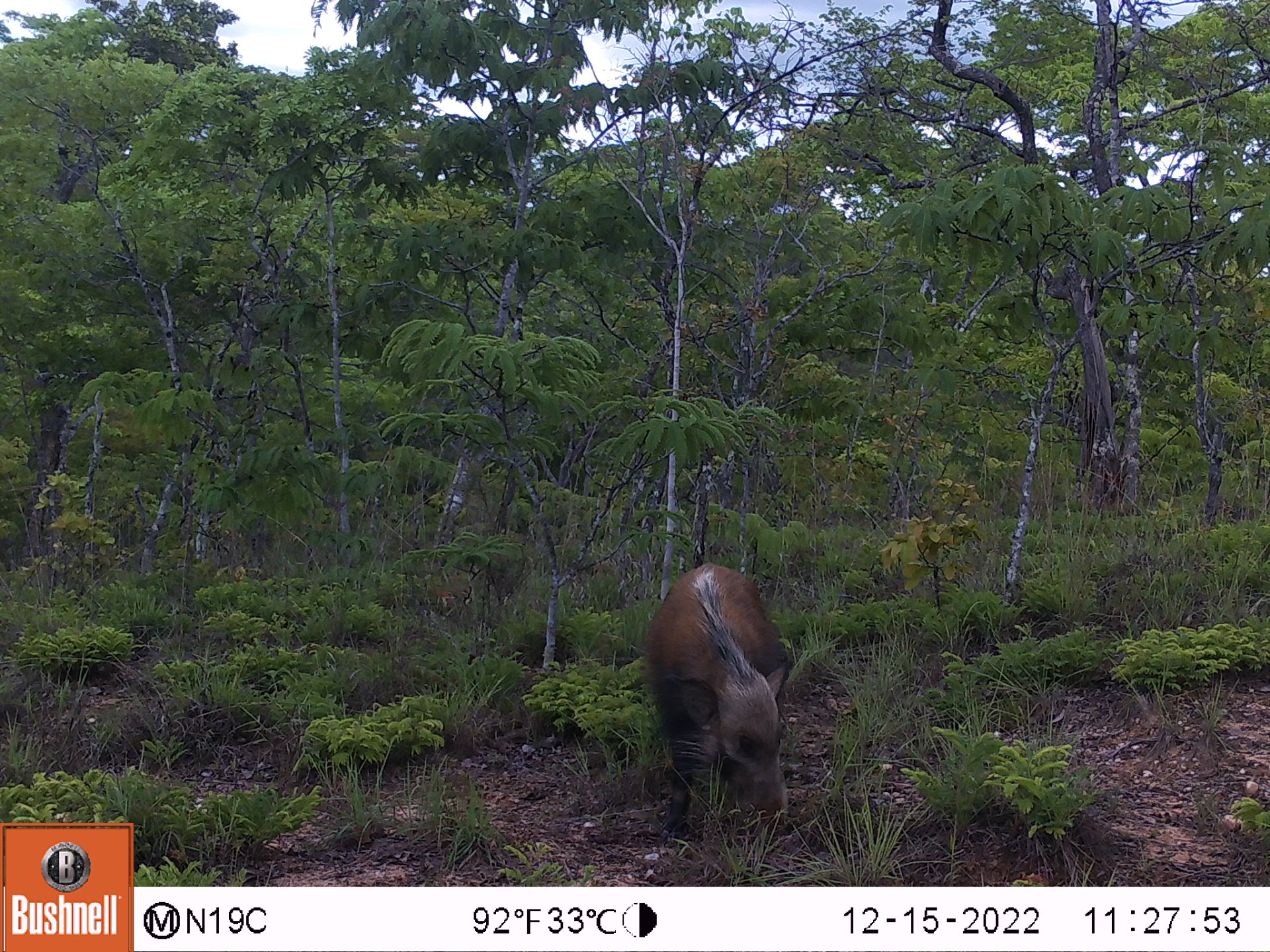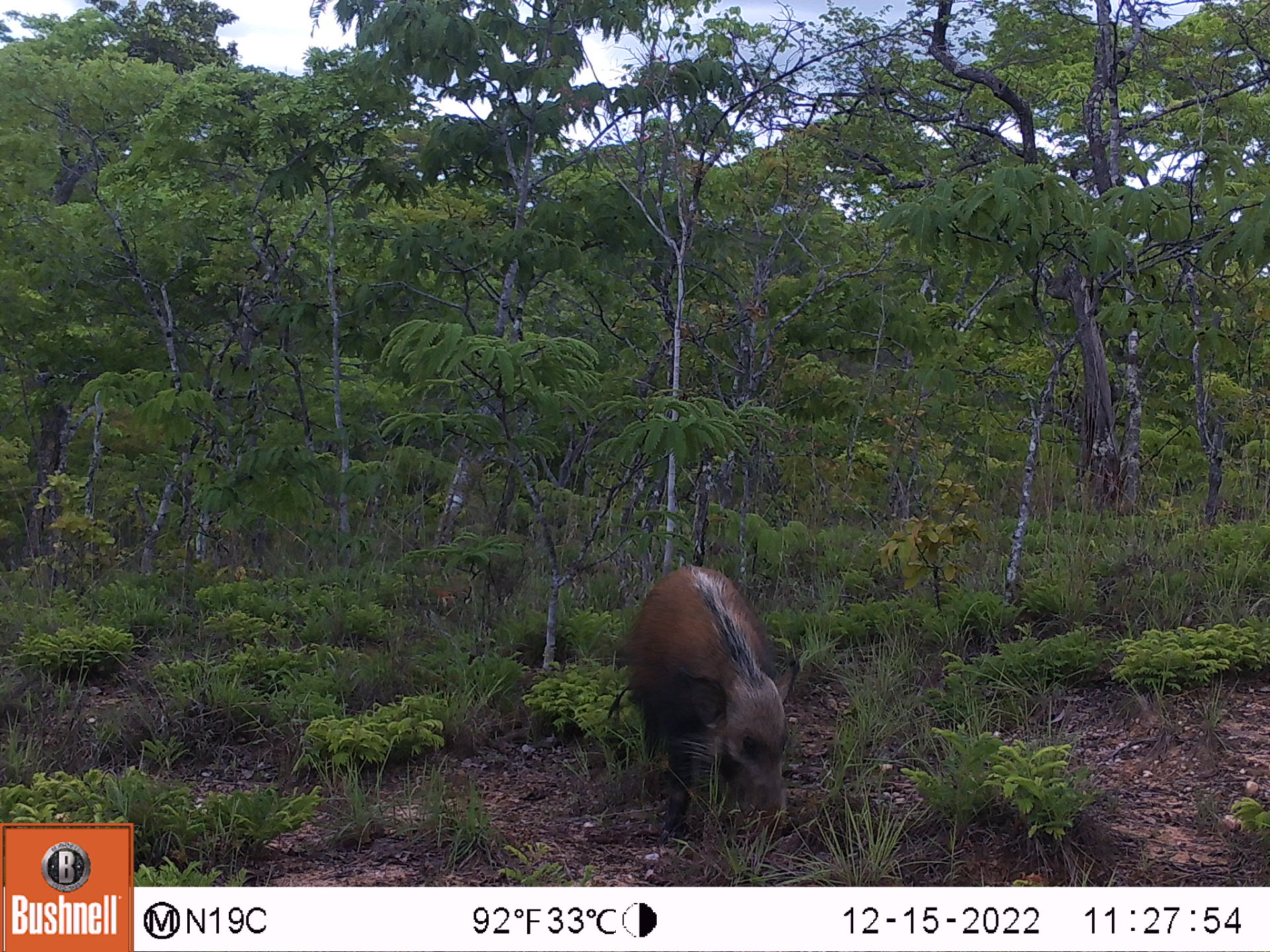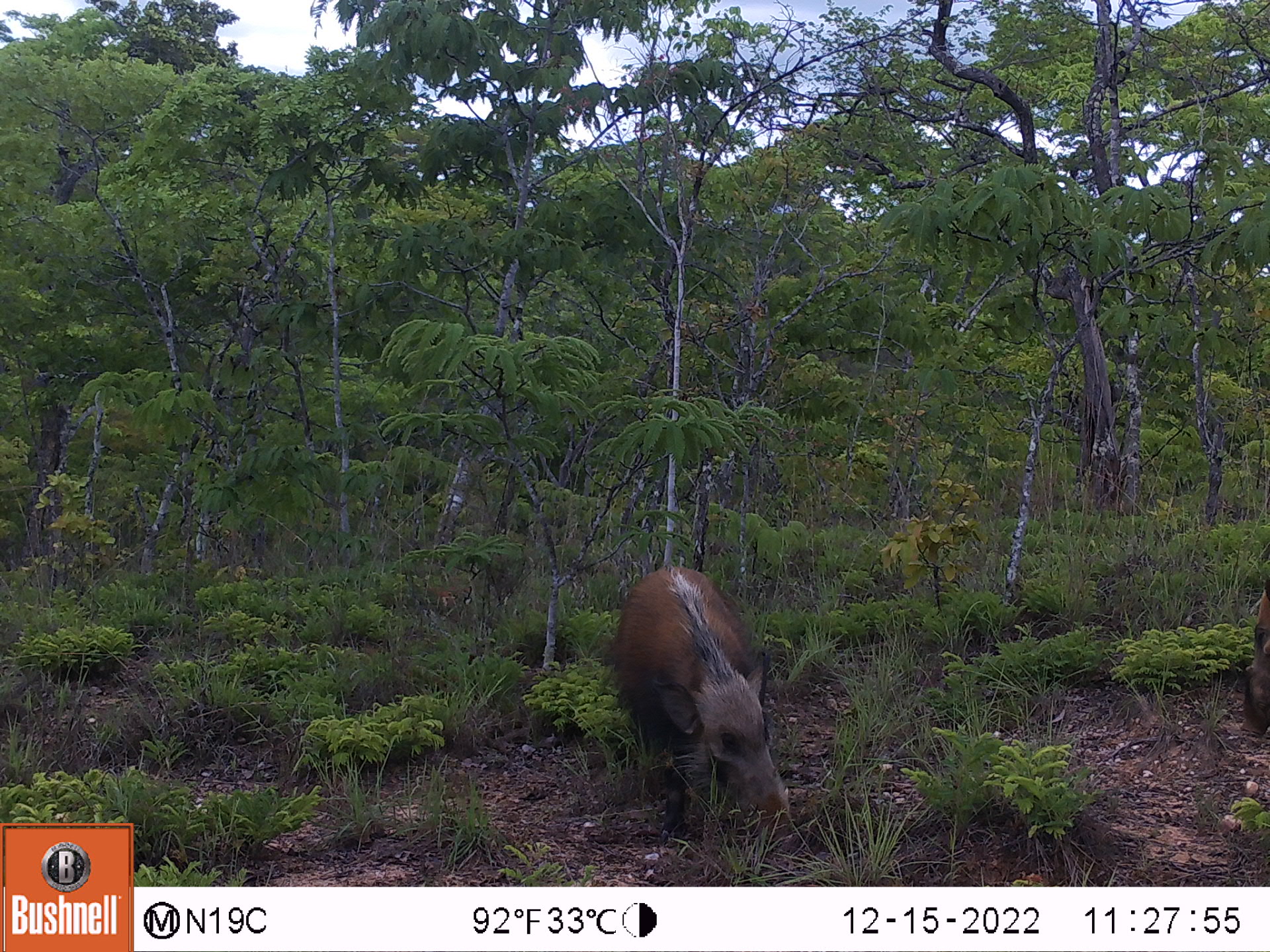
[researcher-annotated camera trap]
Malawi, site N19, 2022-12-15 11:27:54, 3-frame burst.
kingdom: Animalia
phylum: Chordata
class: Mammalia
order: Artiodactyla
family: Suidae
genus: Potamochoerus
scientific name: Potamochoerus larvatus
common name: bushpig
Bushpig (Potamochoerus larvatus), count 1.